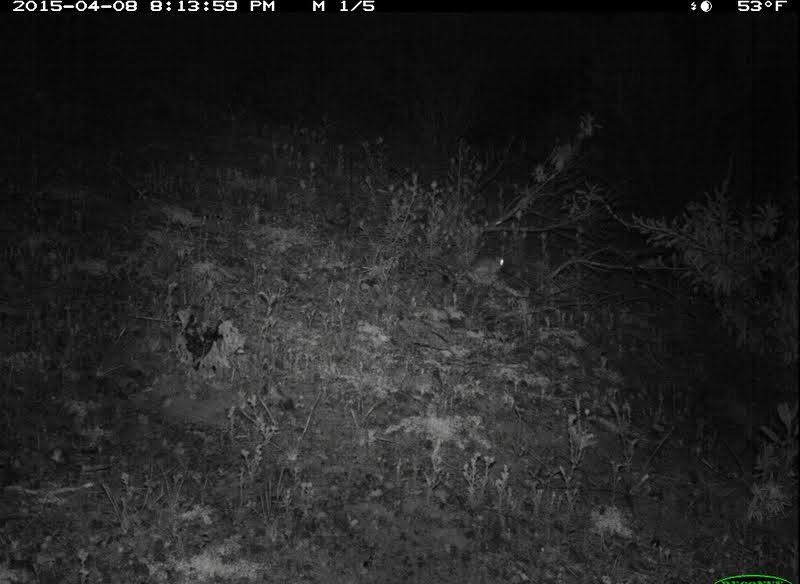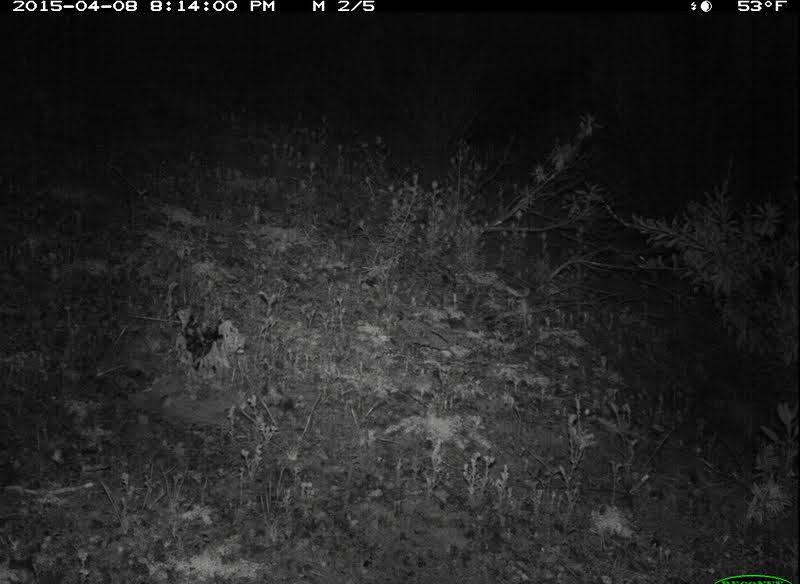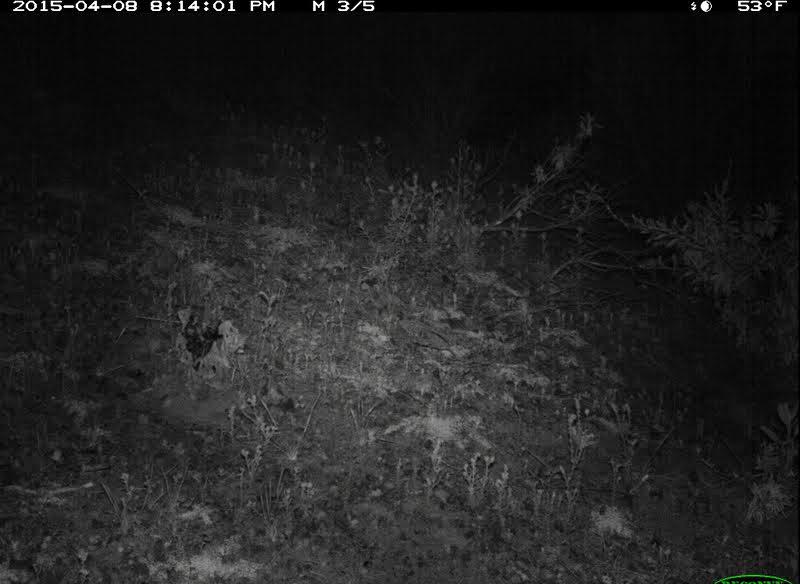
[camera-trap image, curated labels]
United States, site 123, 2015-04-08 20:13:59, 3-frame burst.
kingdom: Animalia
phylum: Chordata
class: Mammalia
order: Rodentia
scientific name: Rodentia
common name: rodent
Rodent (Rodentia).